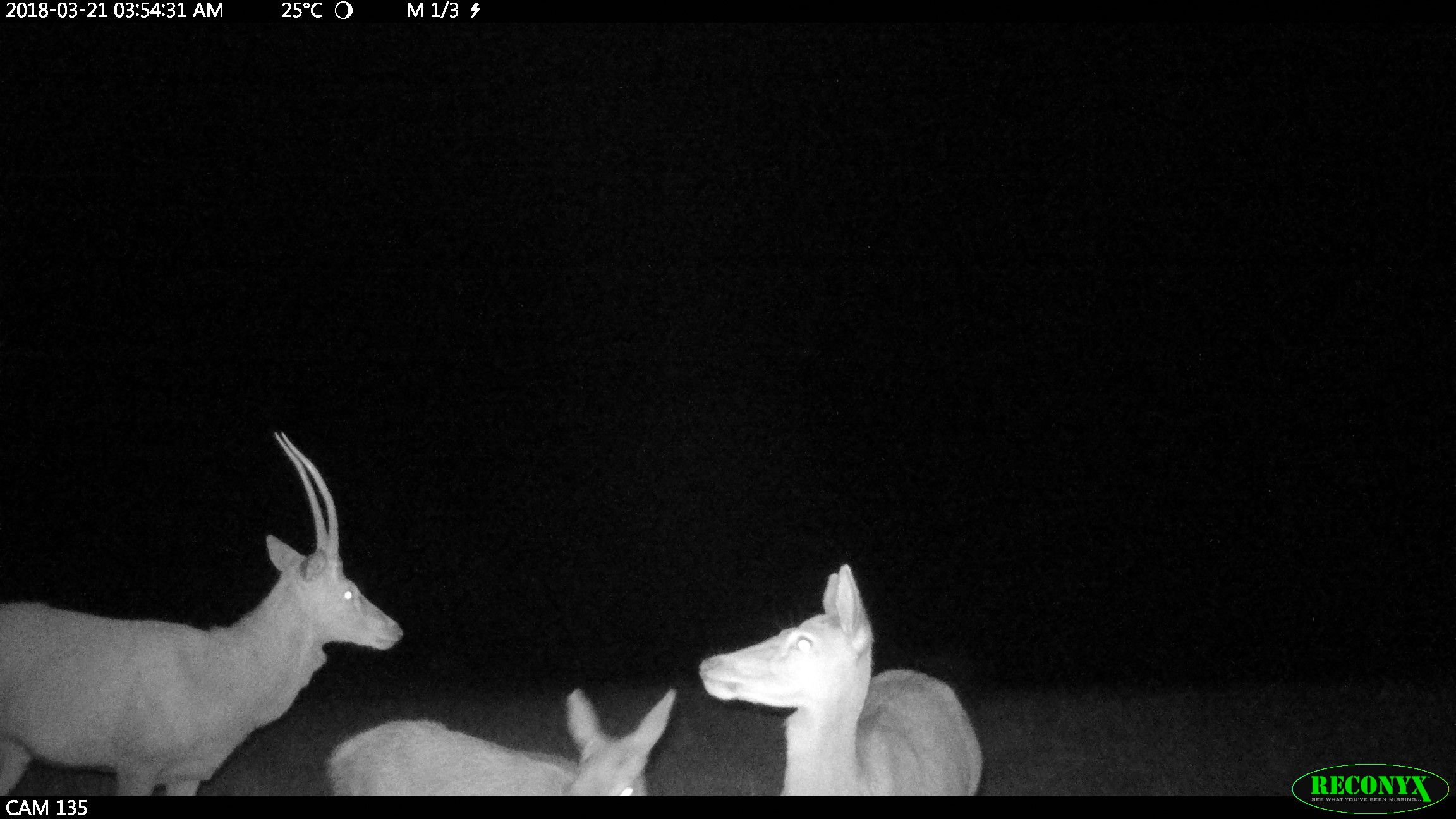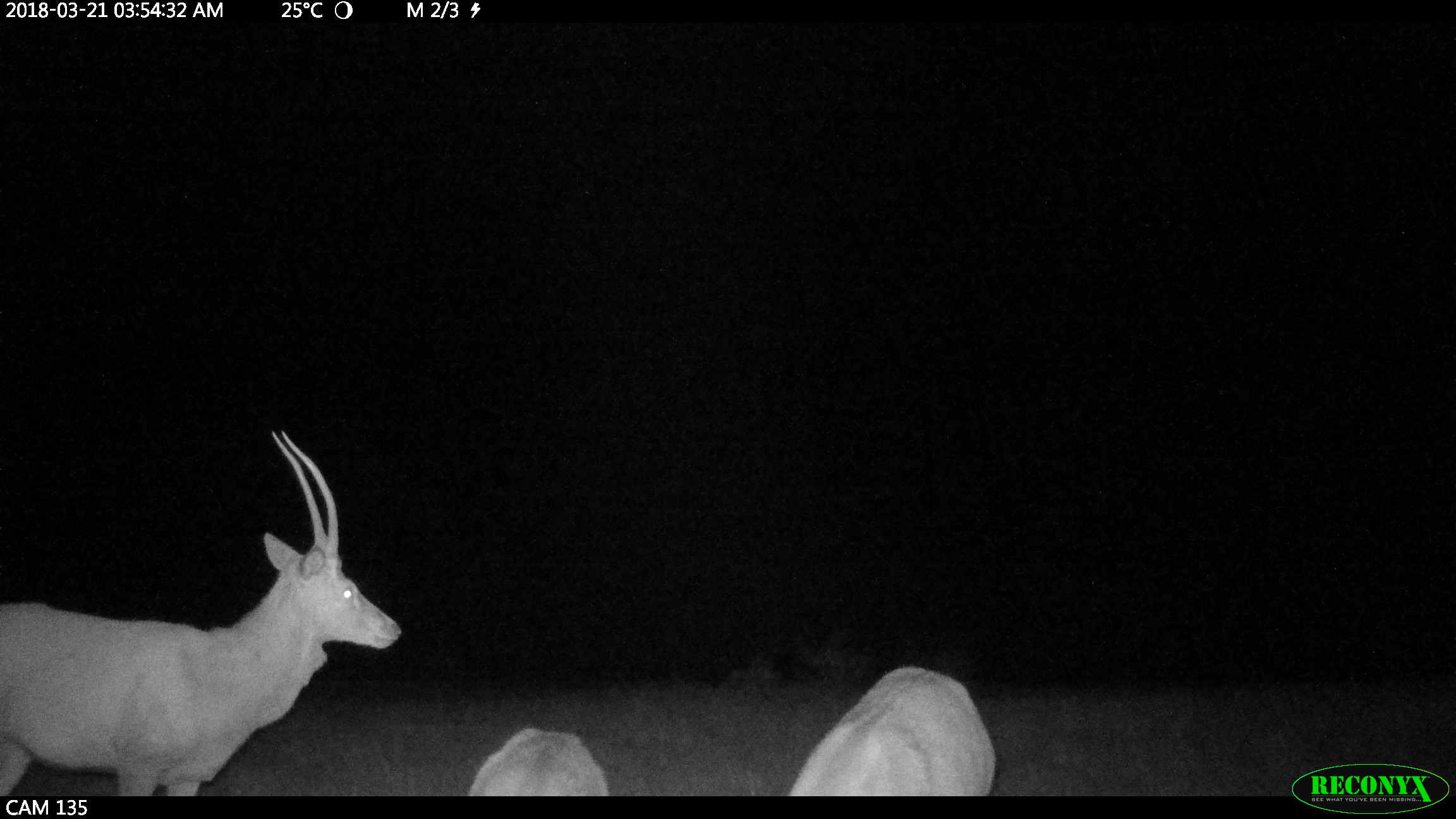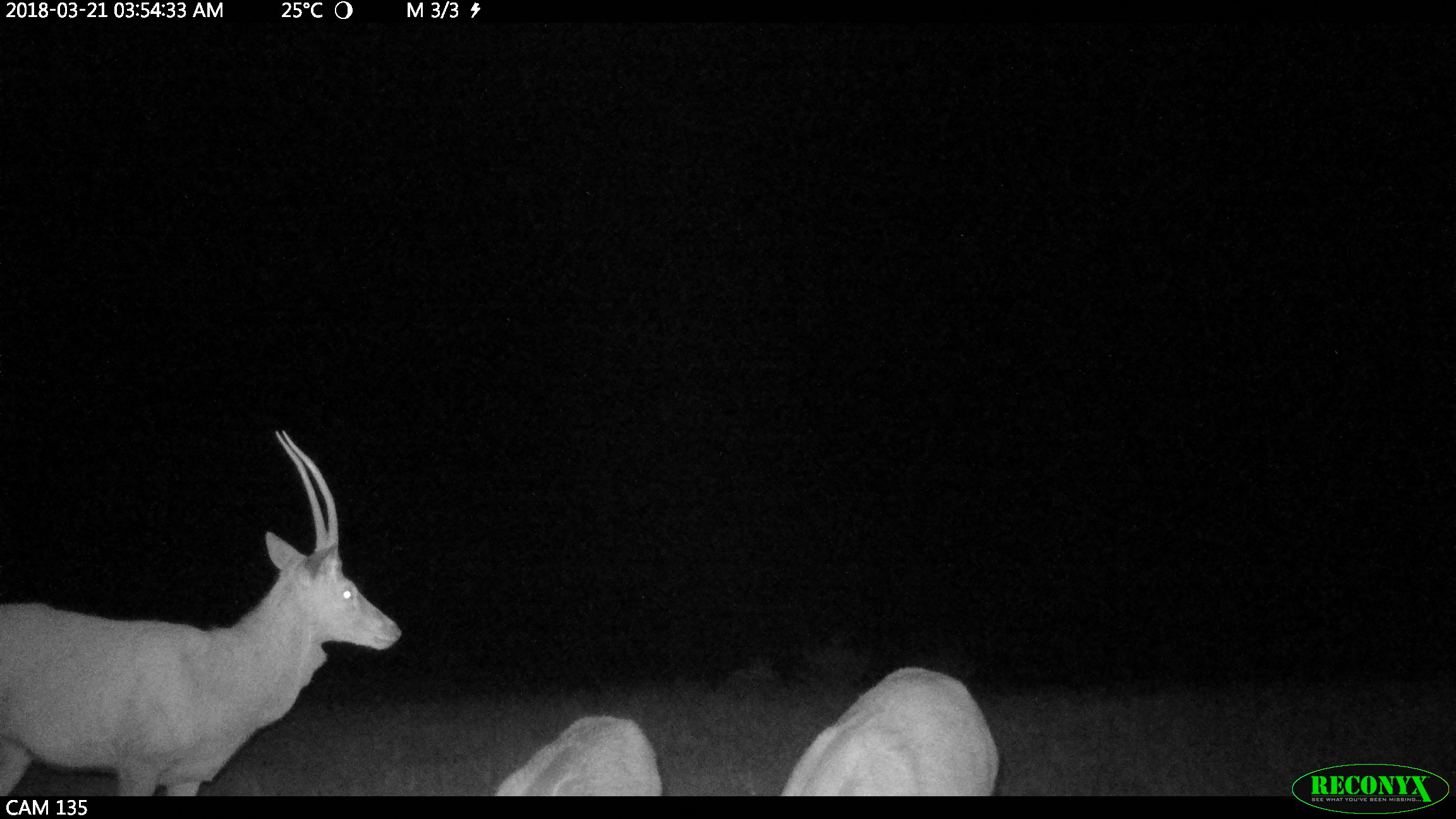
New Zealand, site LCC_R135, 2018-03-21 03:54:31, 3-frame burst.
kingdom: Animalia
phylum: Chordata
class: Mammalia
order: Artiodactyla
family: Cervidae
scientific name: Cervidae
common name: deer